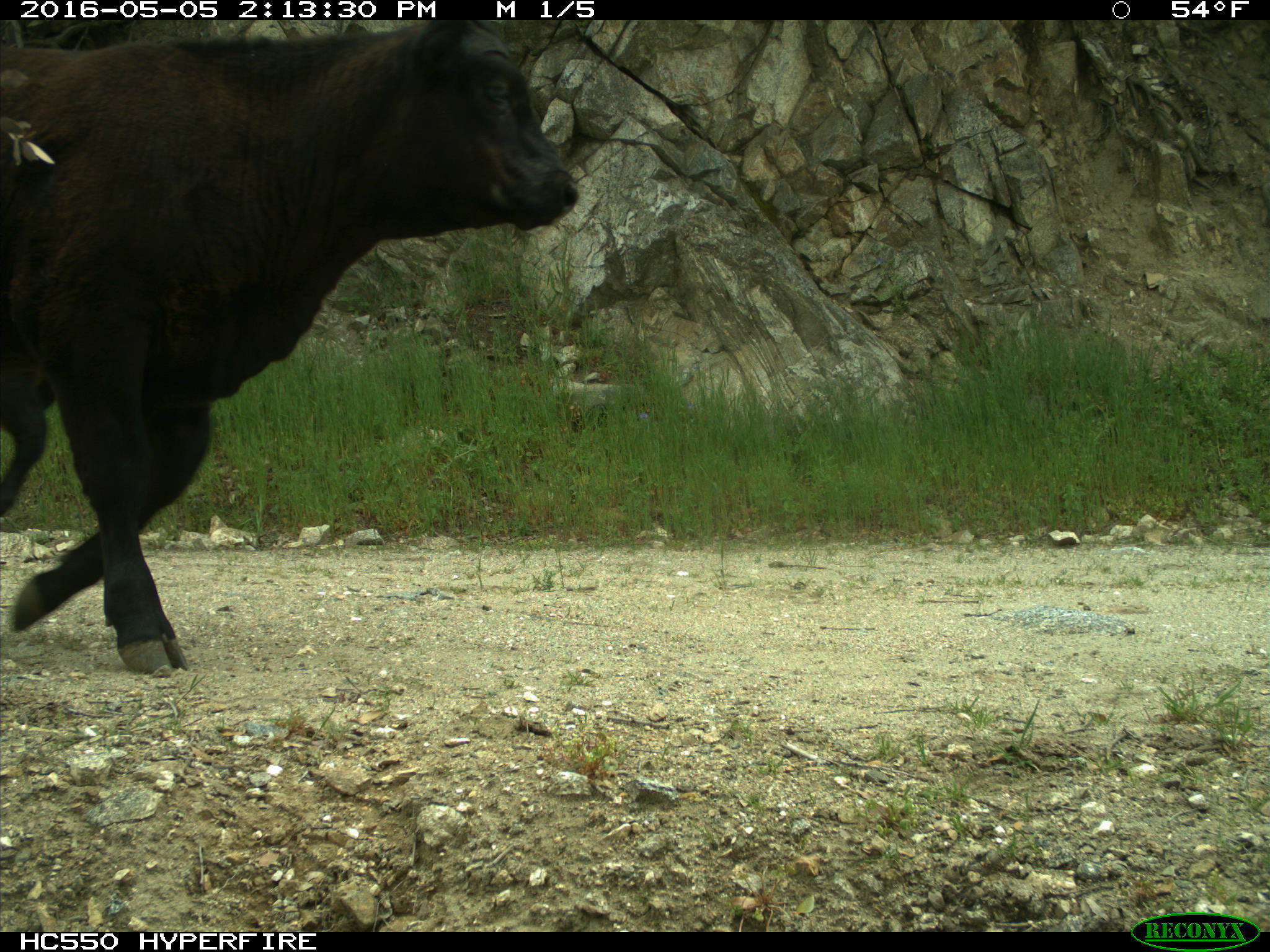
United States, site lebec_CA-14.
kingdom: Animalia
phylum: Chordata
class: Mammalia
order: Artiodactyla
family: Bovidae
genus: Bos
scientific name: Bos taurus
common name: domestic cow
Bos taurus (domestic cow).